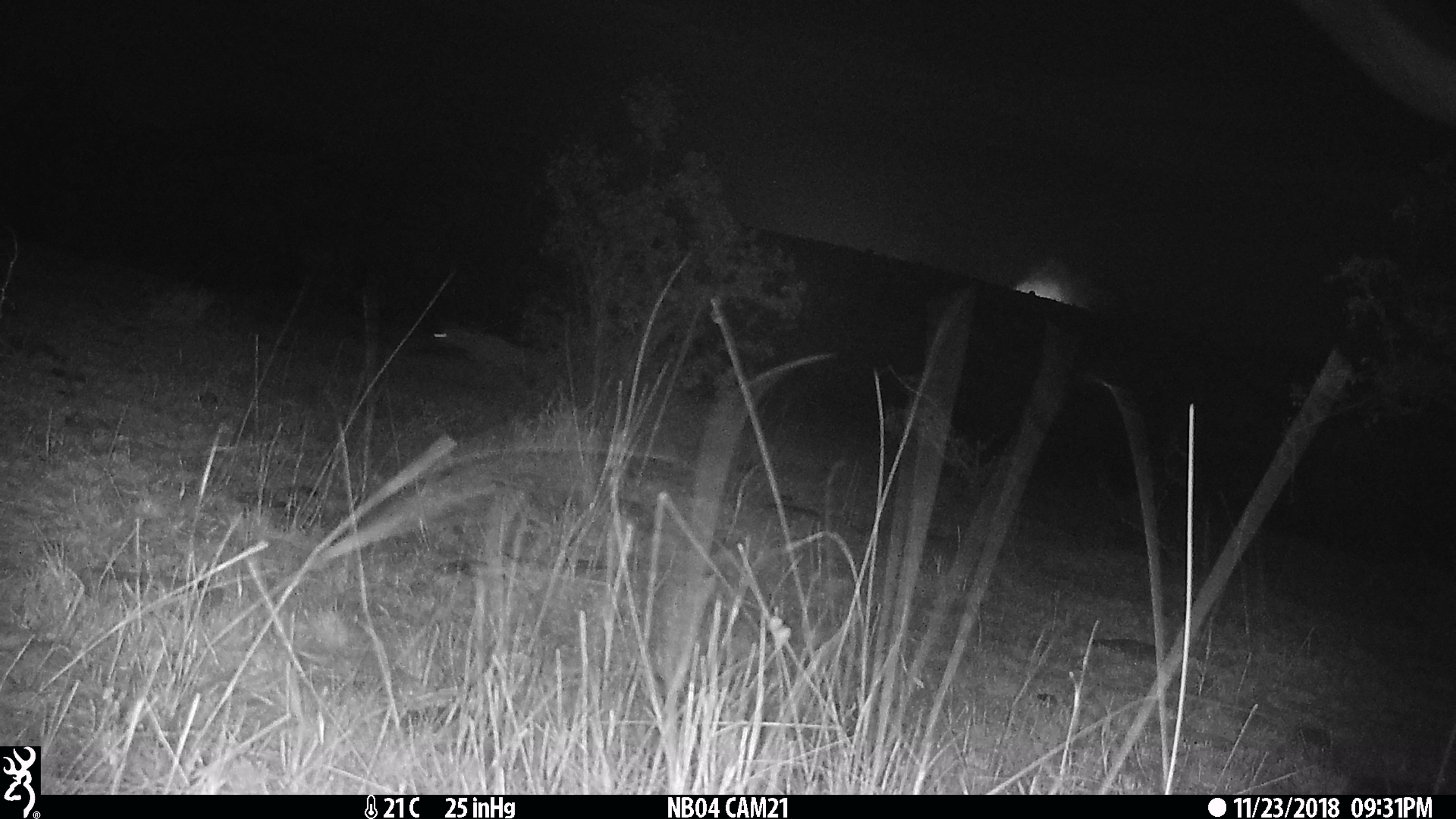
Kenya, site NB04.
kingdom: Animalia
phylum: Chordata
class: Mammalia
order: Carnivora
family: Hyaenidae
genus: Proteles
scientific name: Proteles cristatus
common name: aardwolf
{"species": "aardwolf (Proteles cristatus)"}